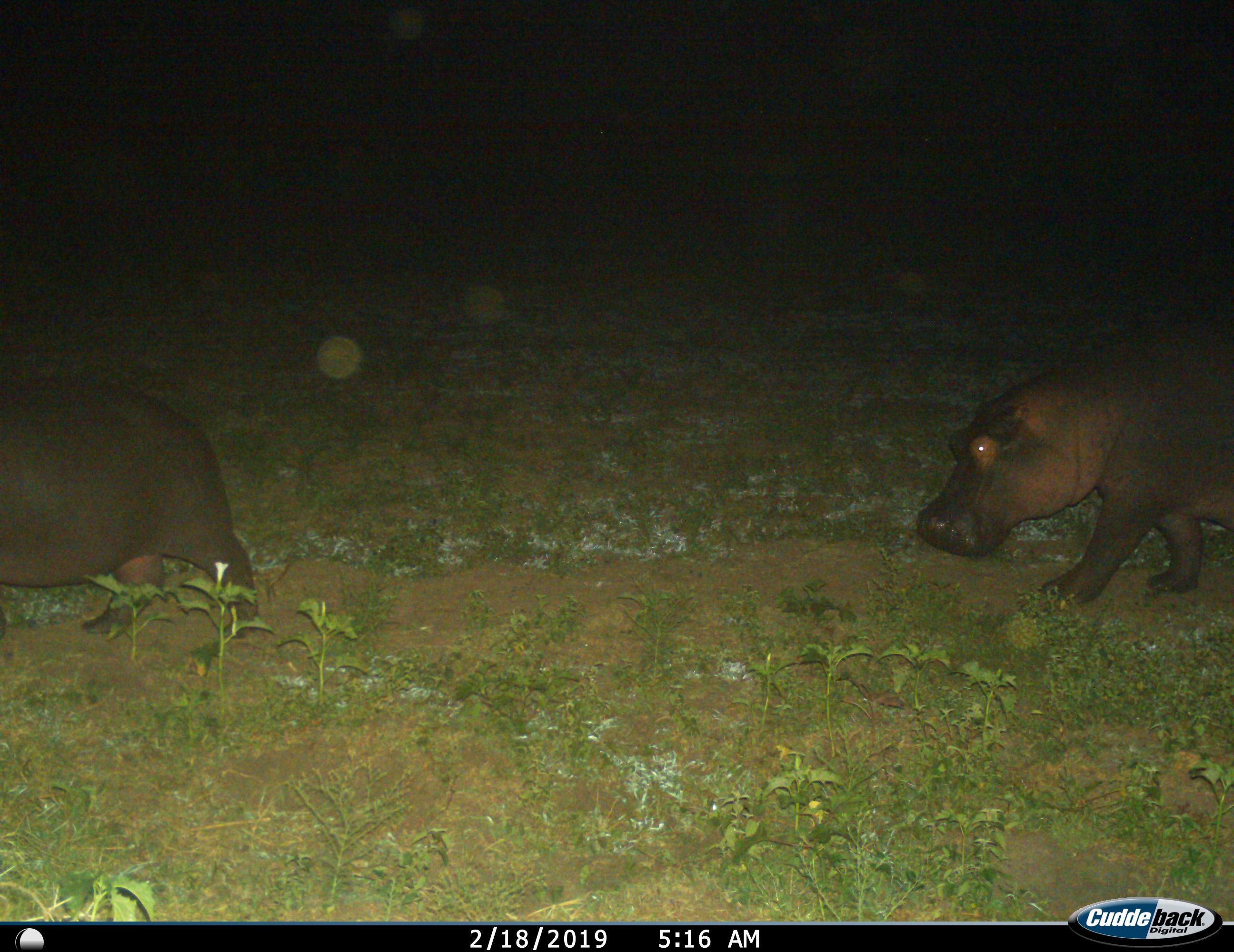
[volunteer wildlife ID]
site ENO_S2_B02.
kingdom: Animalia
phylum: Chordata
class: Mammalia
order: Artiodactyla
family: Hippopotamidae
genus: Hippopotamus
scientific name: Hippopotamus amphibius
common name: hippopotamus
Hippopotamus (Hippopotamus amphibius), count 2. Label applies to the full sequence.